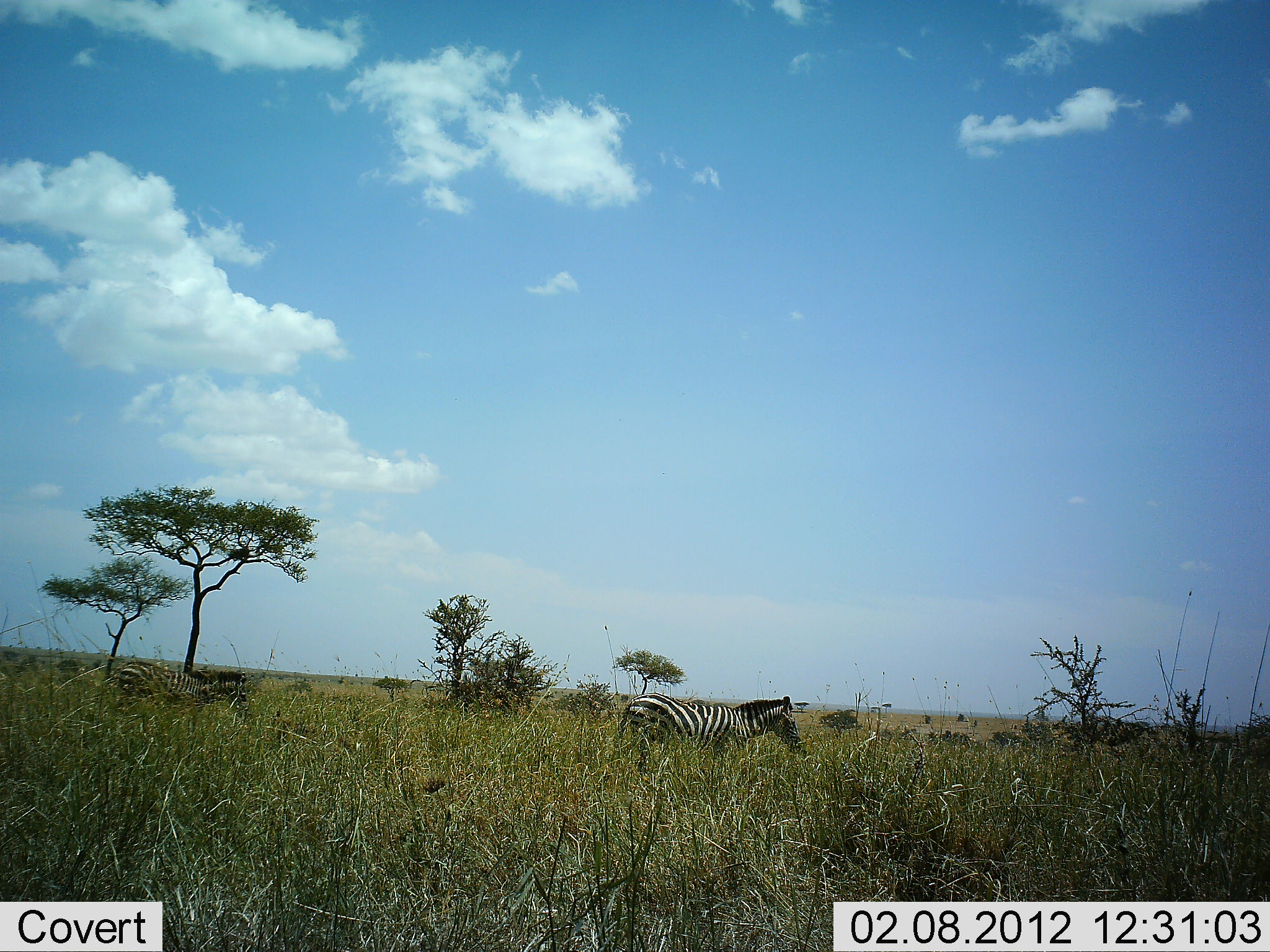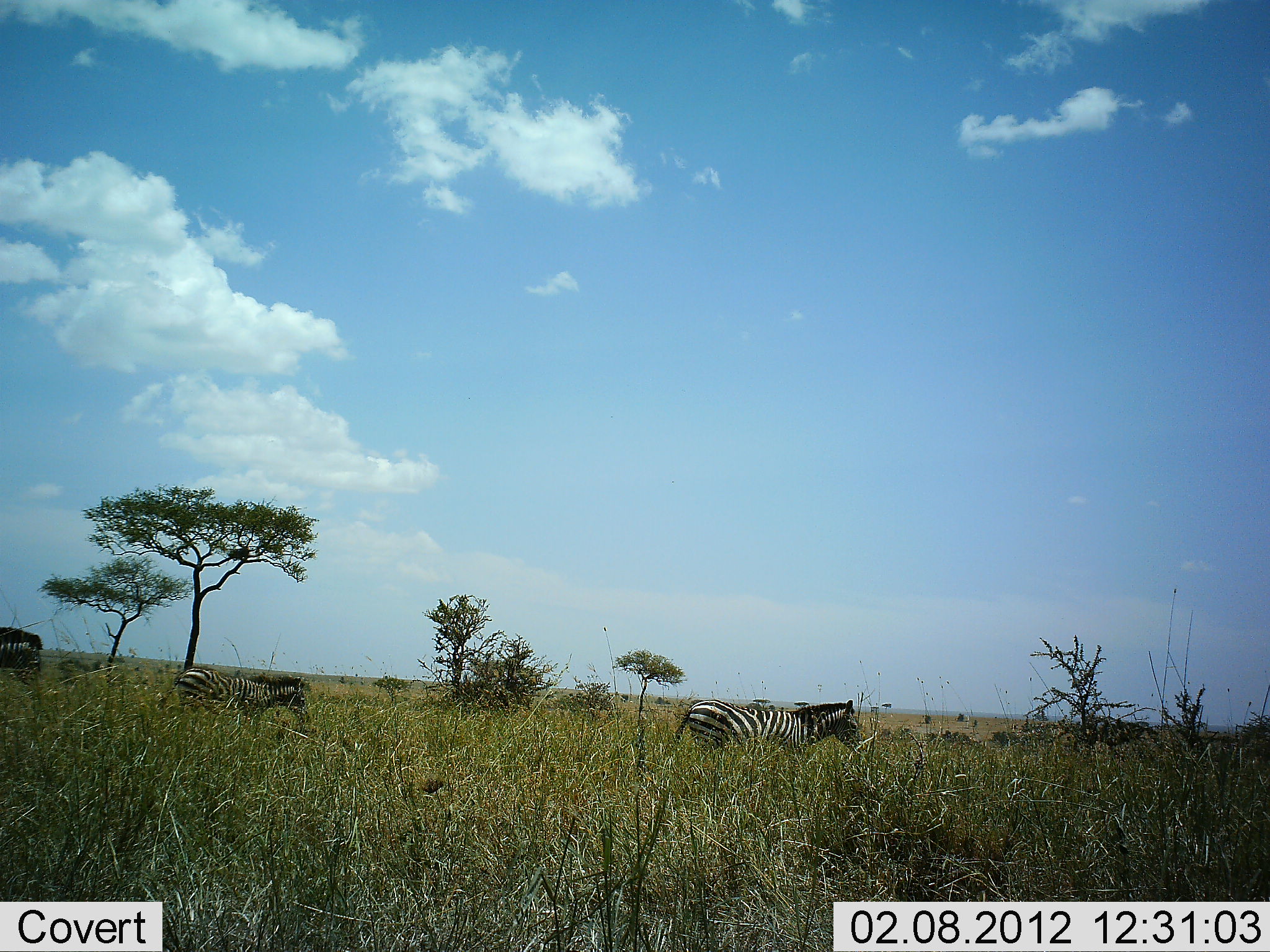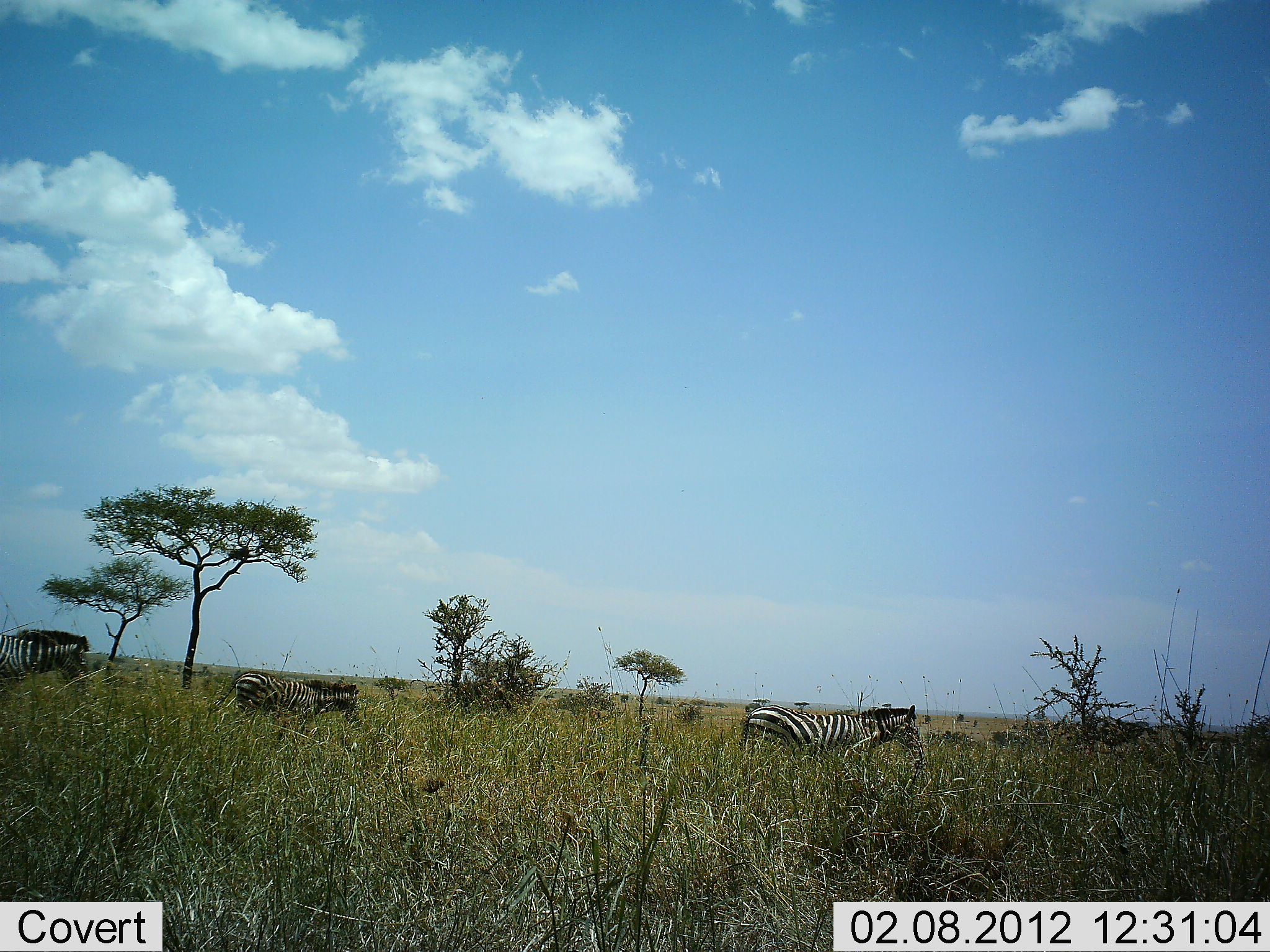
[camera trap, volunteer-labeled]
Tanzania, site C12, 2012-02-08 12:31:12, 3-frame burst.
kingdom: Animalia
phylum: Chordata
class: Mammalia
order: Perissodactyla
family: Equidae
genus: Equus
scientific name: Equus quagga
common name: plains zebra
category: zebra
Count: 3.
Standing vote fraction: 10%.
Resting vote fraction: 5%.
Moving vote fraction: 100%.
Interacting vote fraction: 0%.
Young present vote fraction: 10%.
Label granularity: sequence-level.